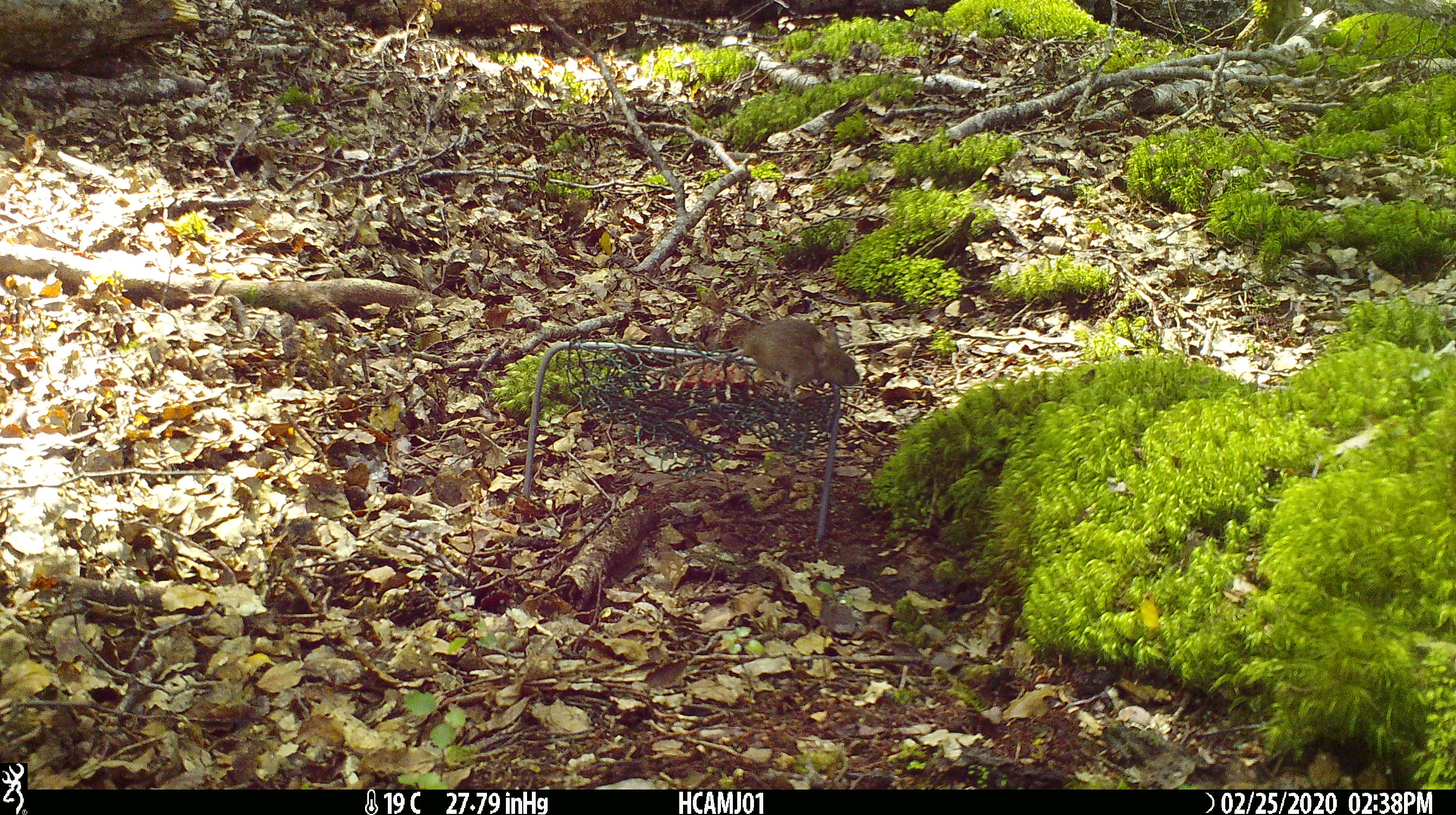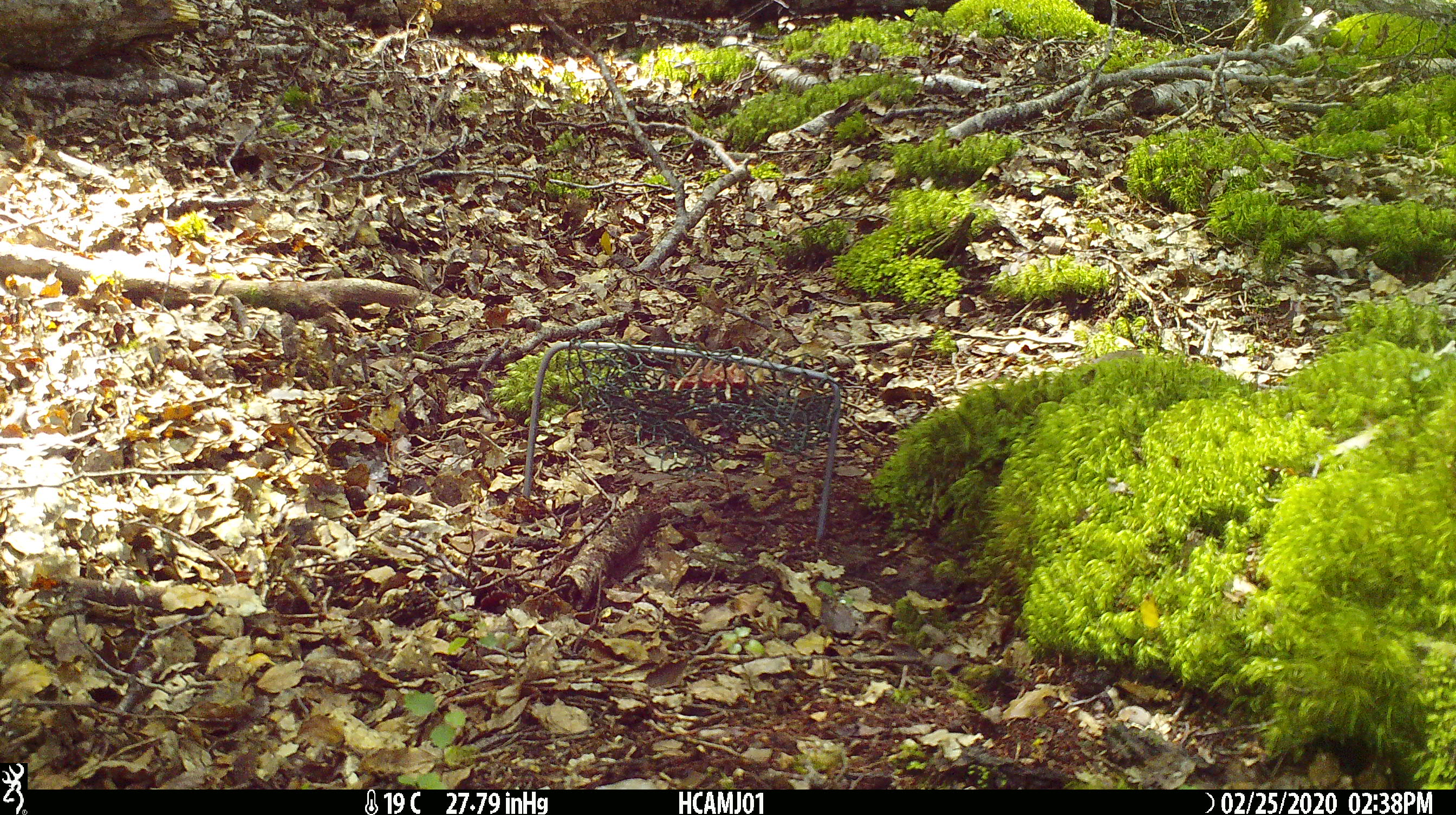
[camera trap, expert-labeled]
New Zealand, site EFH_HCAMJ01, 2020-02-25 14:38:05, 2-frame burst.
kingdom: Animalia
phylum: Chordata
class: Mammalia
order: Rodentia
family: Muridae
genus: Mus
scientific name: Mus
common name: mouse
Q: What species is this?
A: Mouse (Mus).